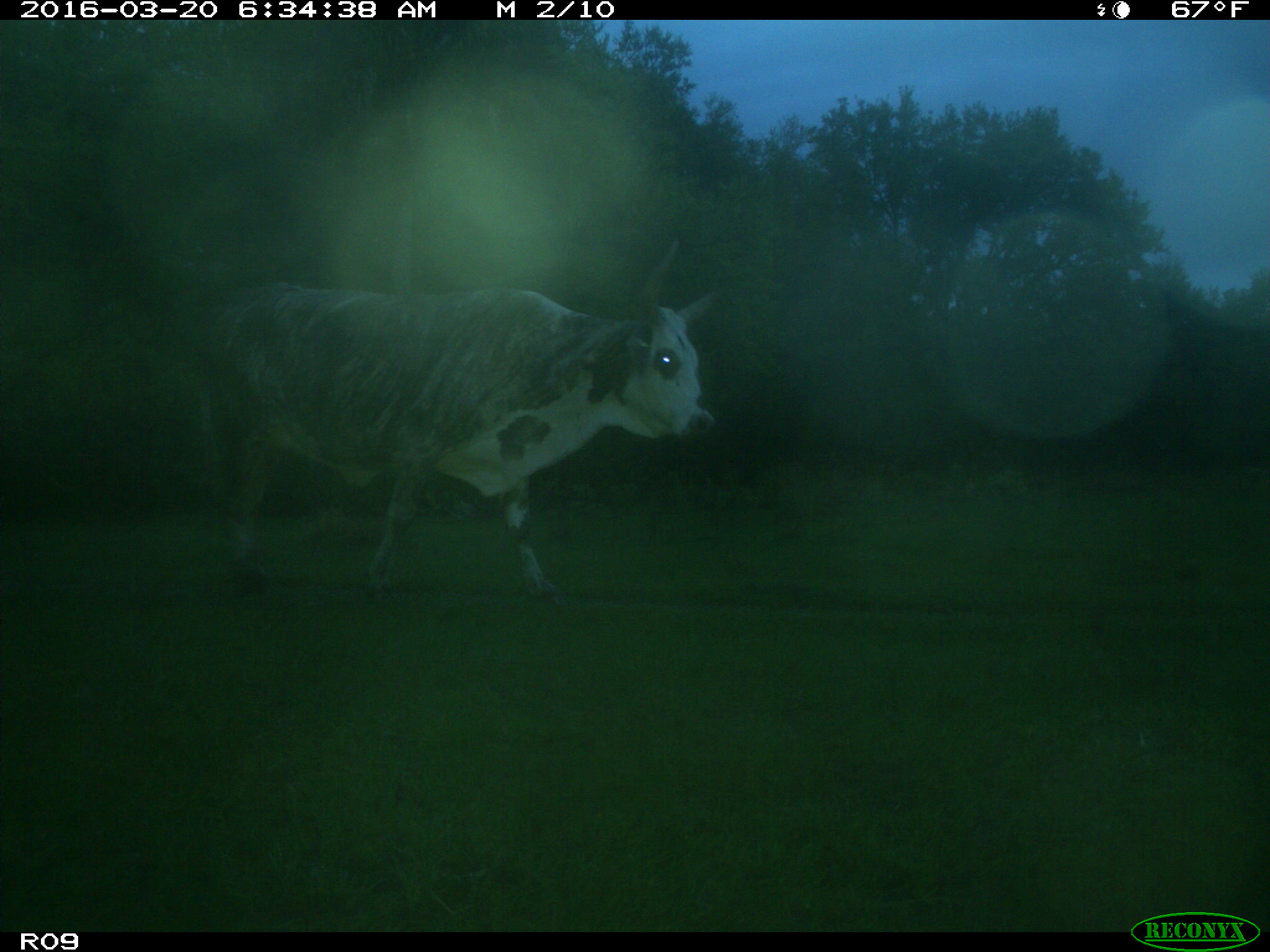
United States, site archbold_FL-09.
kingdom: Animalia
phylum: Chordata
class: Mammalia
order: Artiodactyla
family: Bovidae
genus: Bos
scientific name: Bos taurus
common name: domestic cow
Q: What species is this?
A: Bos taurus (domestic cow).